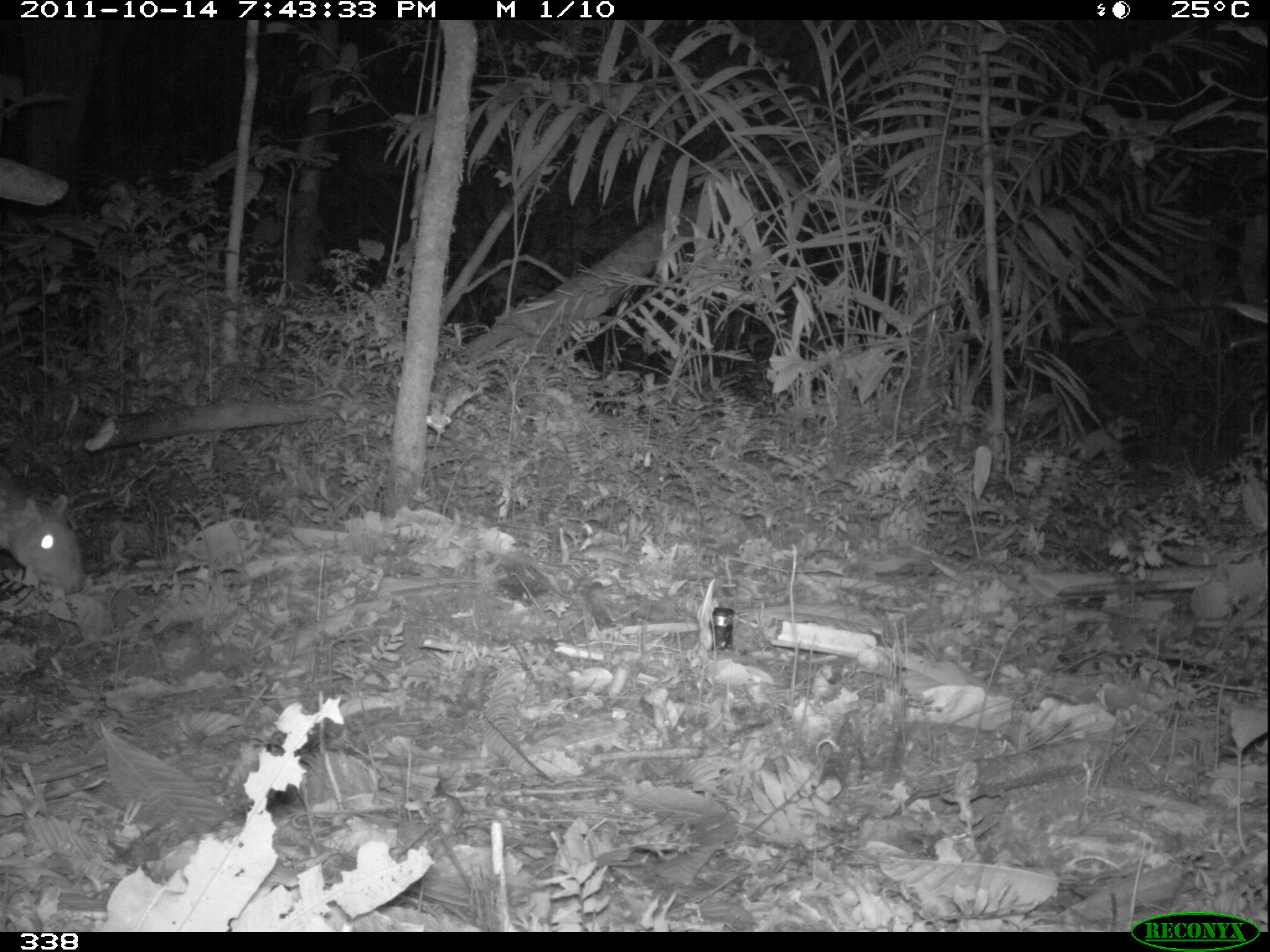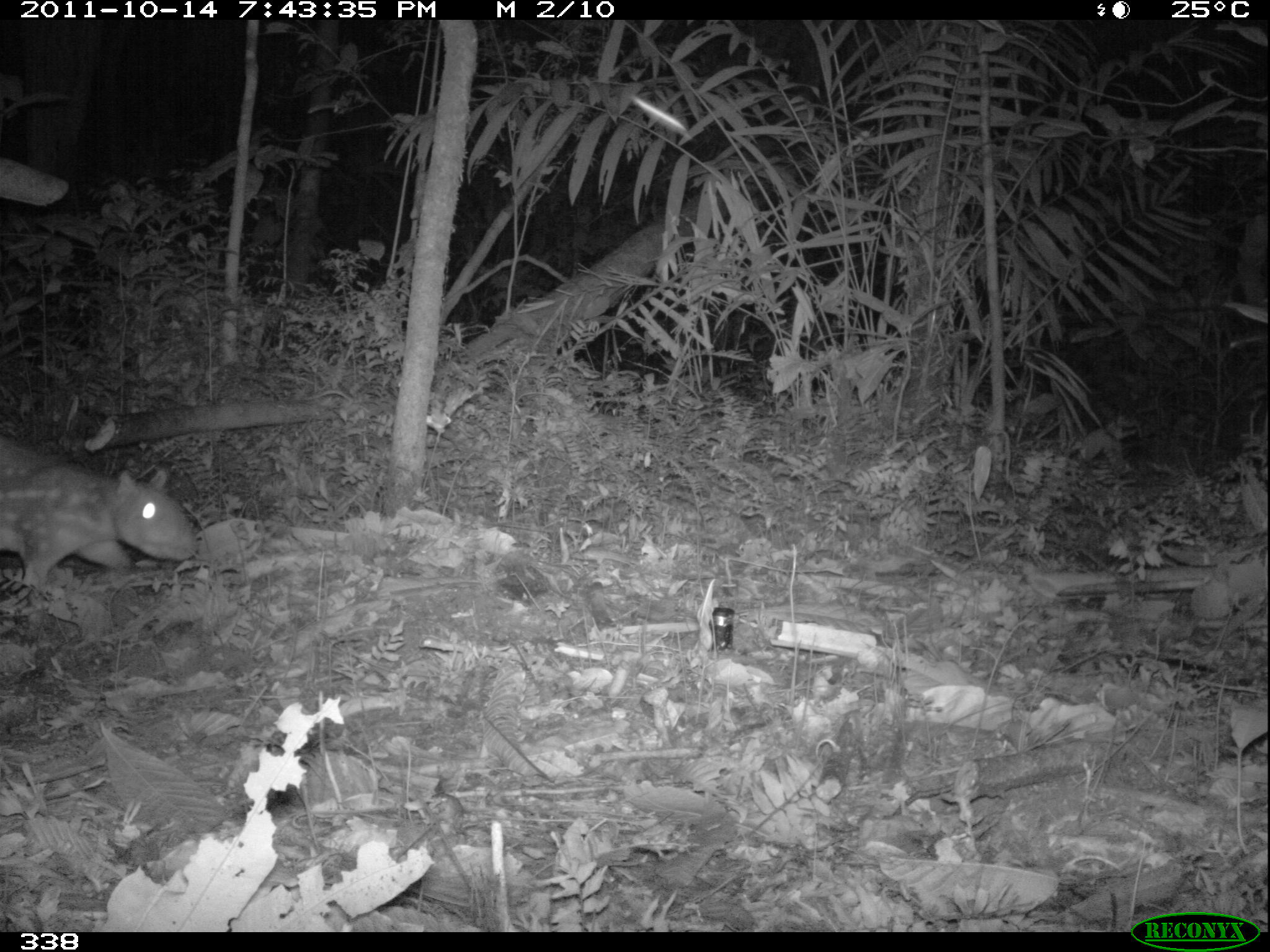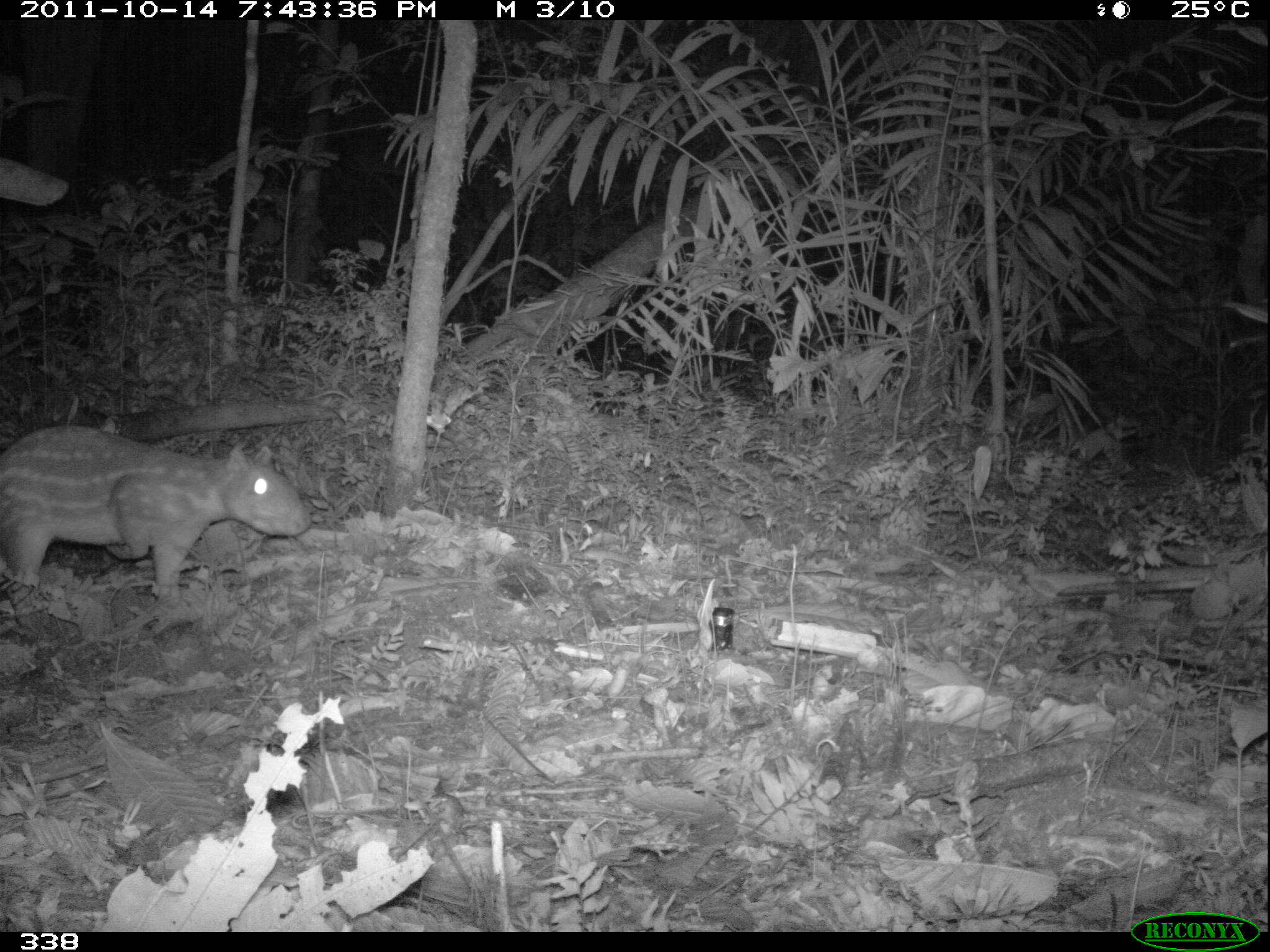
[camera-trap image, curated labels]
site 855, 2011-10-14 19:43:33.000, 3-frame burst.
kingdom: Animalia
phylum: Chordata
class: Mammalia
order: Rodentia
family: Cuniculidae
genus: Cuniculus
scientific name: Cuniculus paca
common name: spotted paca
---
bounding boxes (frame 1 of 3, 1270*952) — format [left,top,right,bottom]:
cuniculus paca: [0,464,85,593]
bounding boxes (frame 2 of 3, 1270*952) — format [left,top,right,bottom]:
cuniculus paca: [0,438,195,584]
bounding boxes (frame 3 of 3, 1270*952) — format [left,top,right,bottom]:
cuniculus paca: [0,425,312,589]